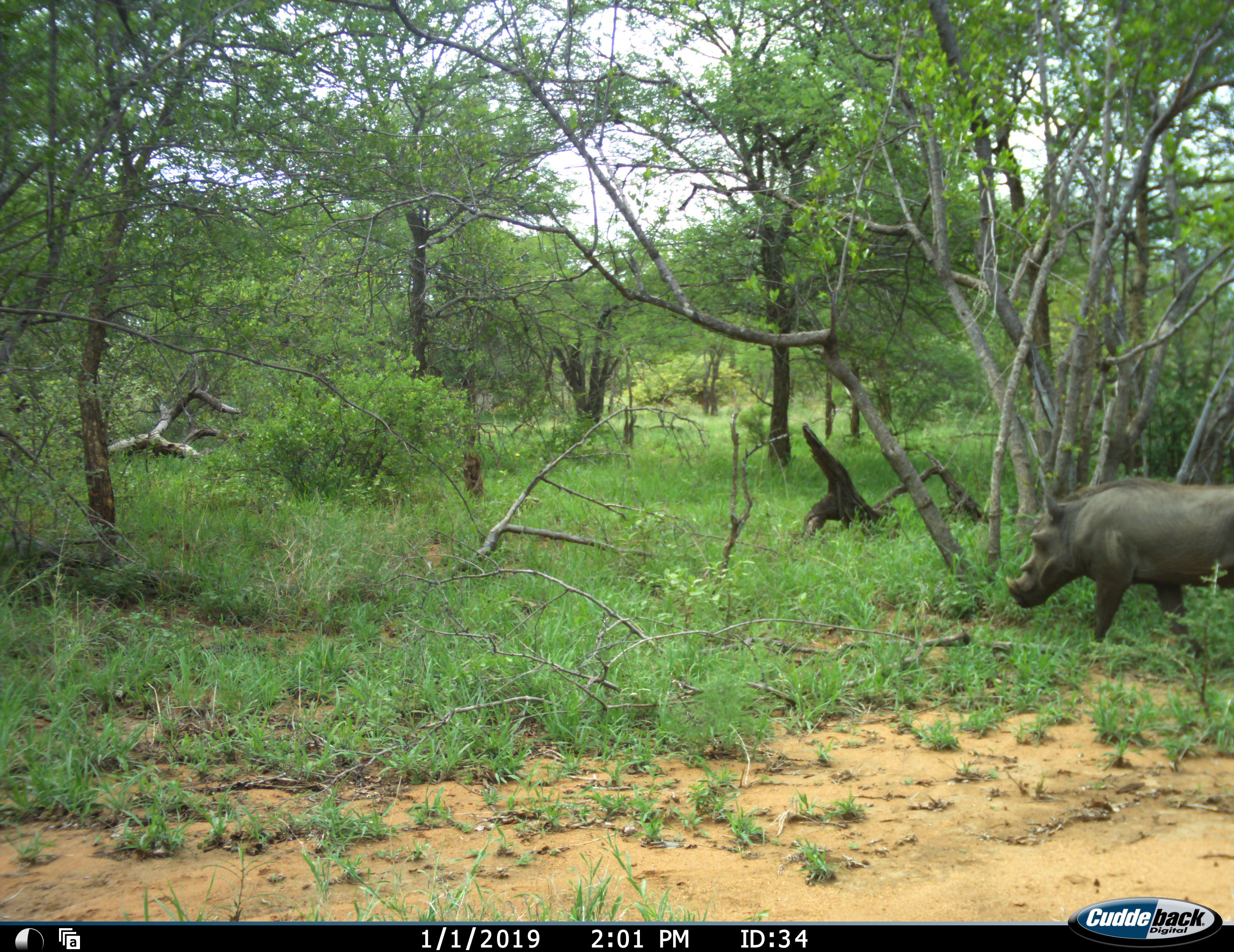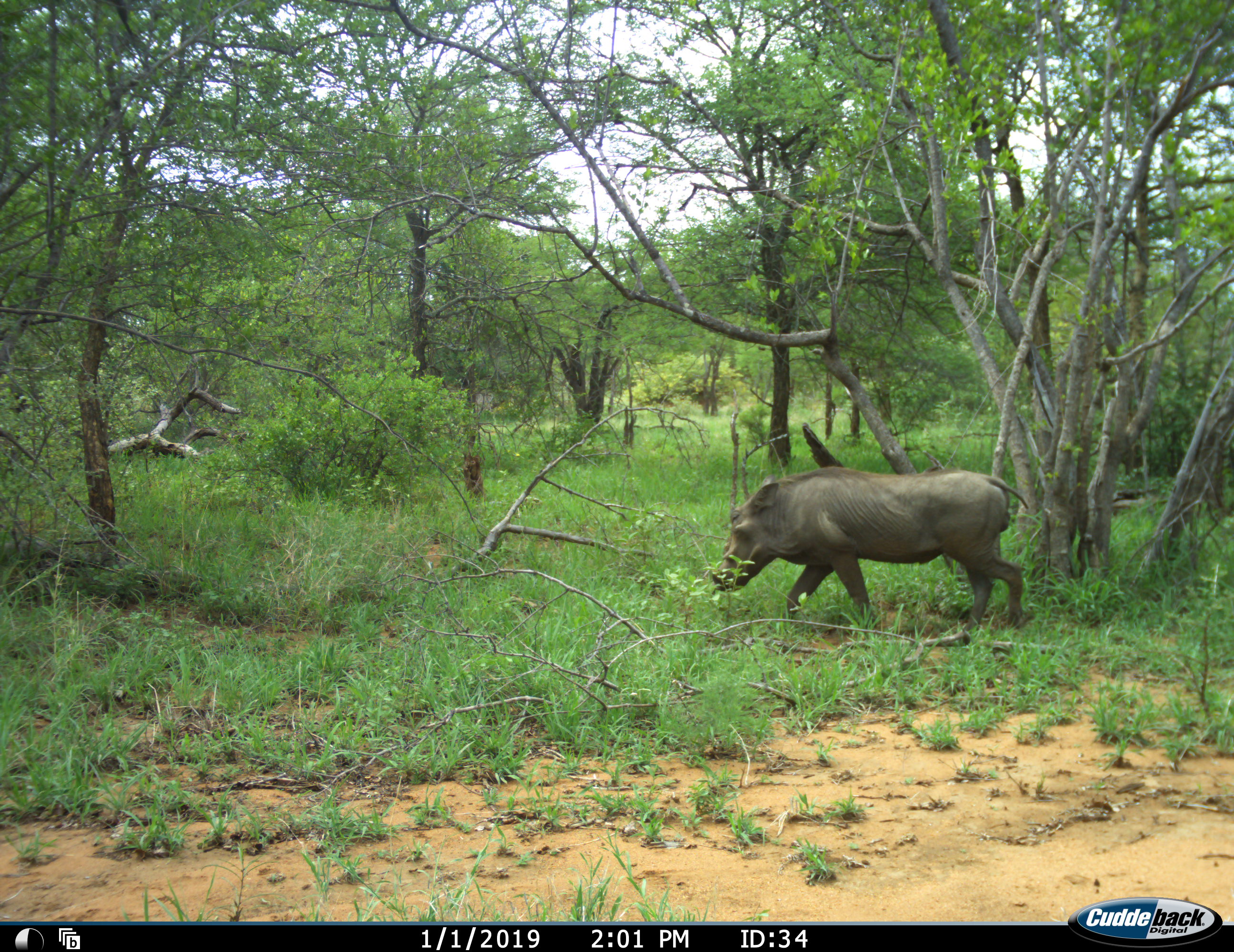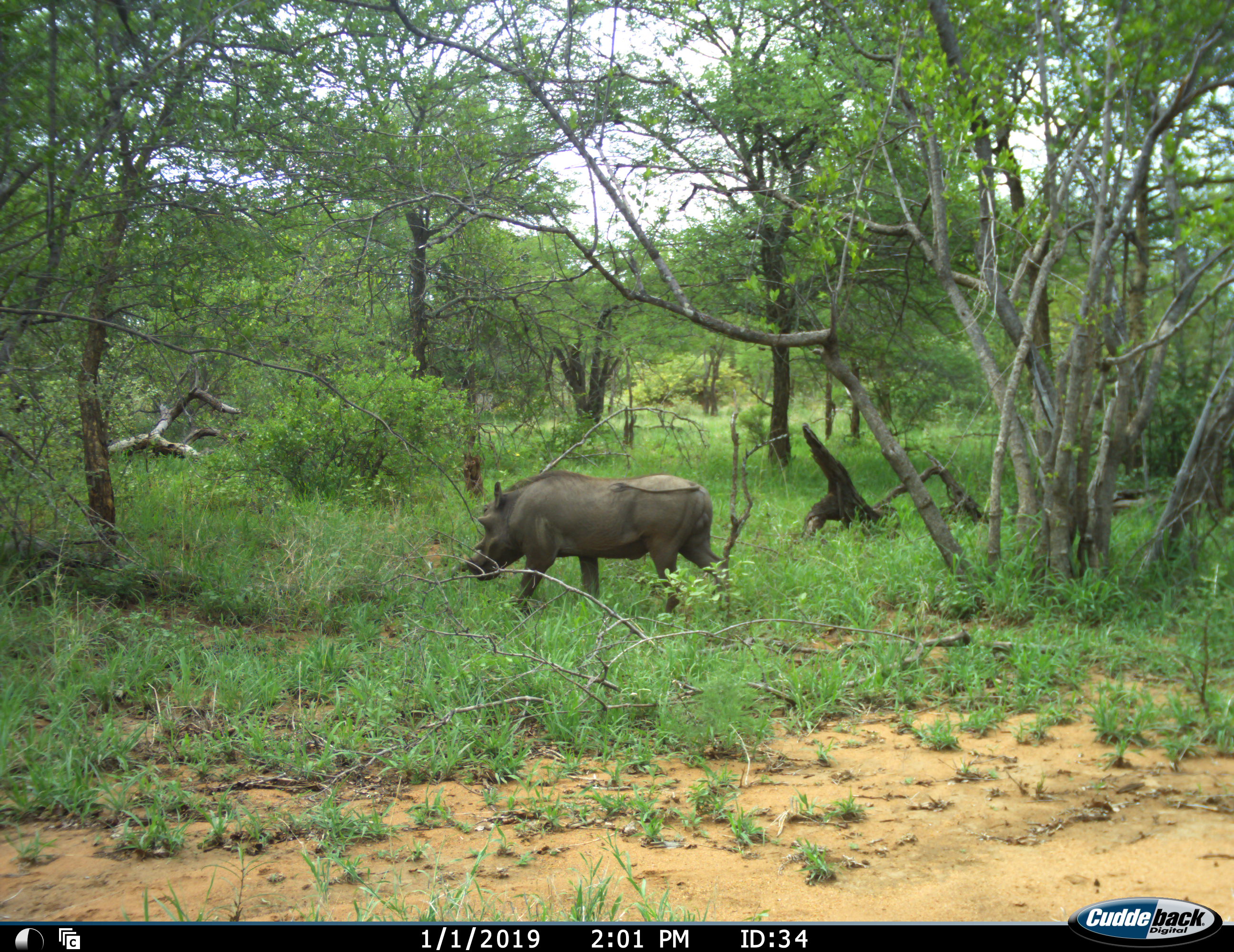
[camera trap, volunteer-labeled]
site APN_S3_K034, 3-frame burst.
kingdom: Animalia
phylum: Chordata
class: Mammalia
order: Artiodactyla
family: Suidae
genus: Phacochoerus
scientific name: Phacochoerus africanus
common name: warthog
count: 1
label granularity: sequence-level